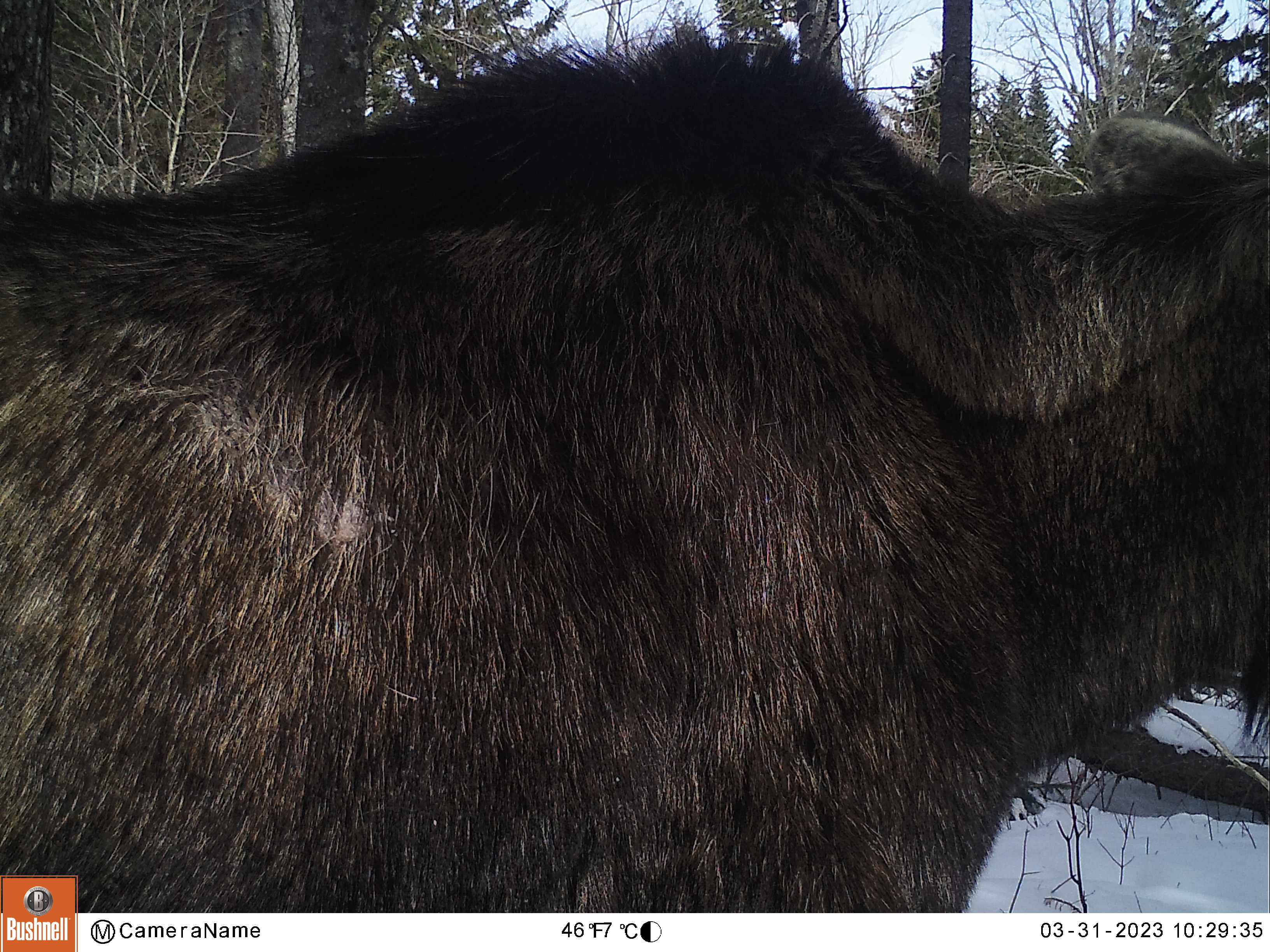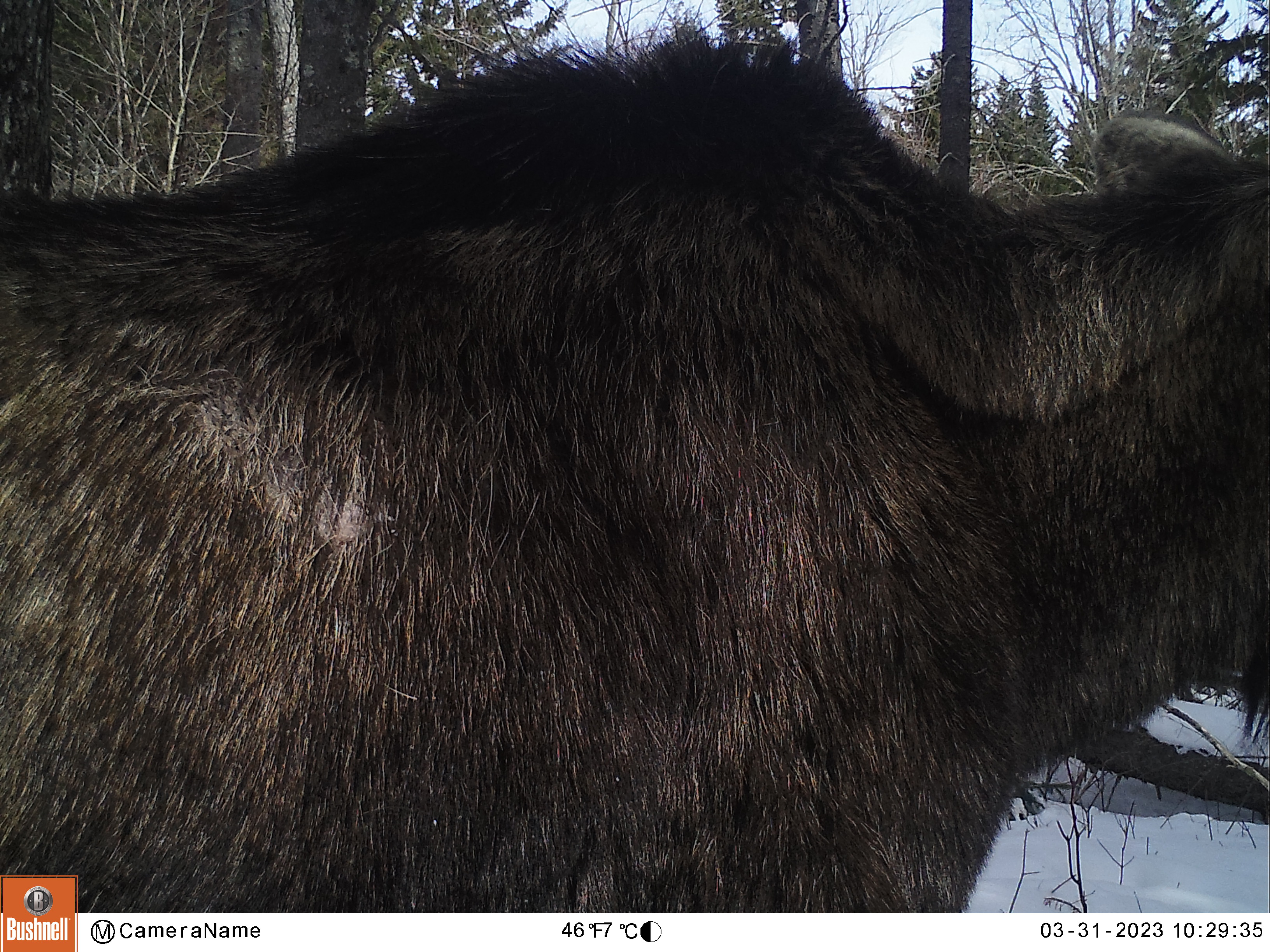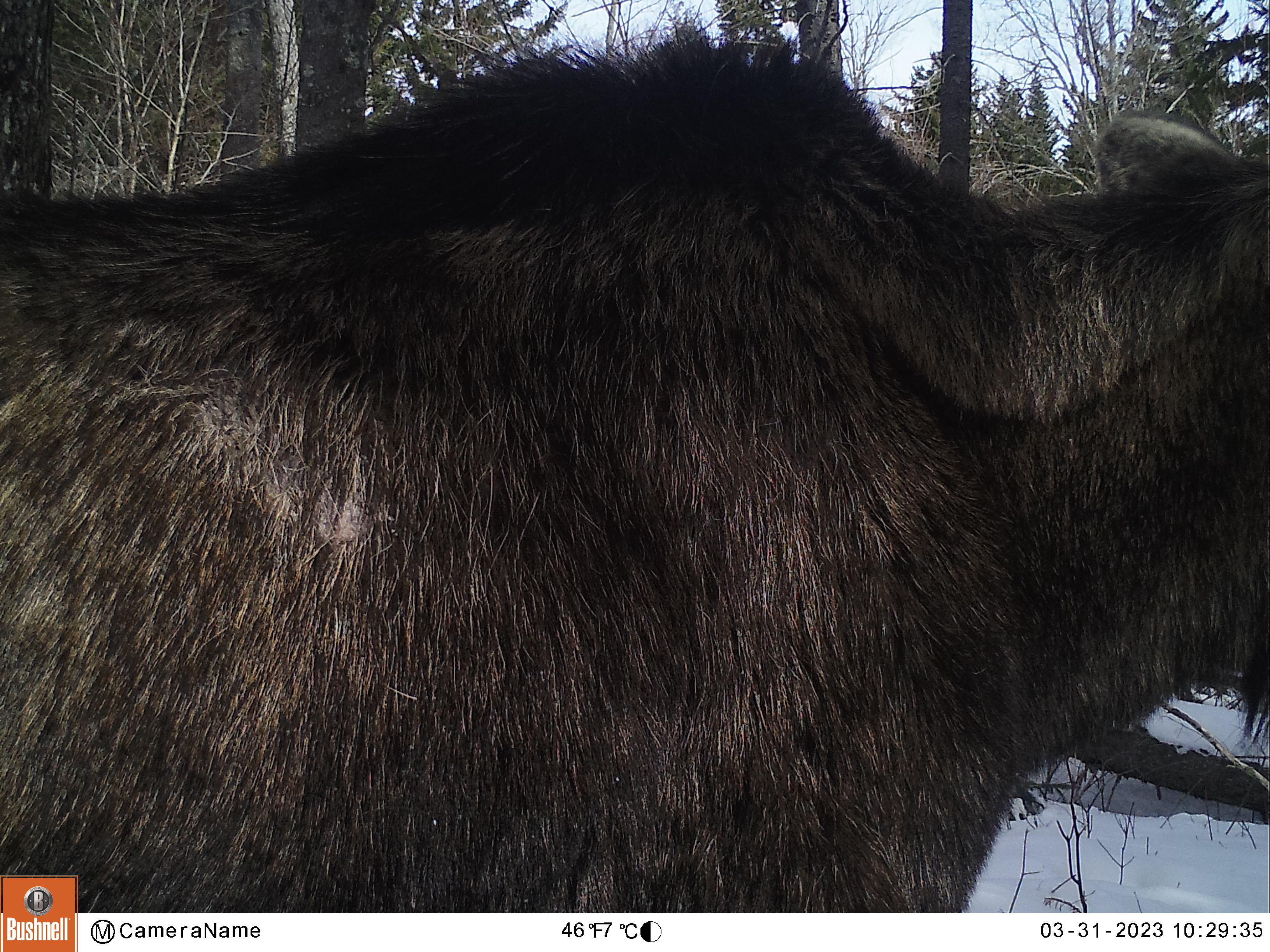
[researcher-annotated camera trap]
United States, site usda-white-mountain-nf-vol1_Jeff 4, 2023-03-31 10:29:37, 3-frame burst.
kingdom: Animalia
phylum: Chordata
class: Mammalia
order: Artiodactyla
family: Cervidae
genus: Alces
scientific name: Alces alces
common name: moose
Moose (Alces alces).